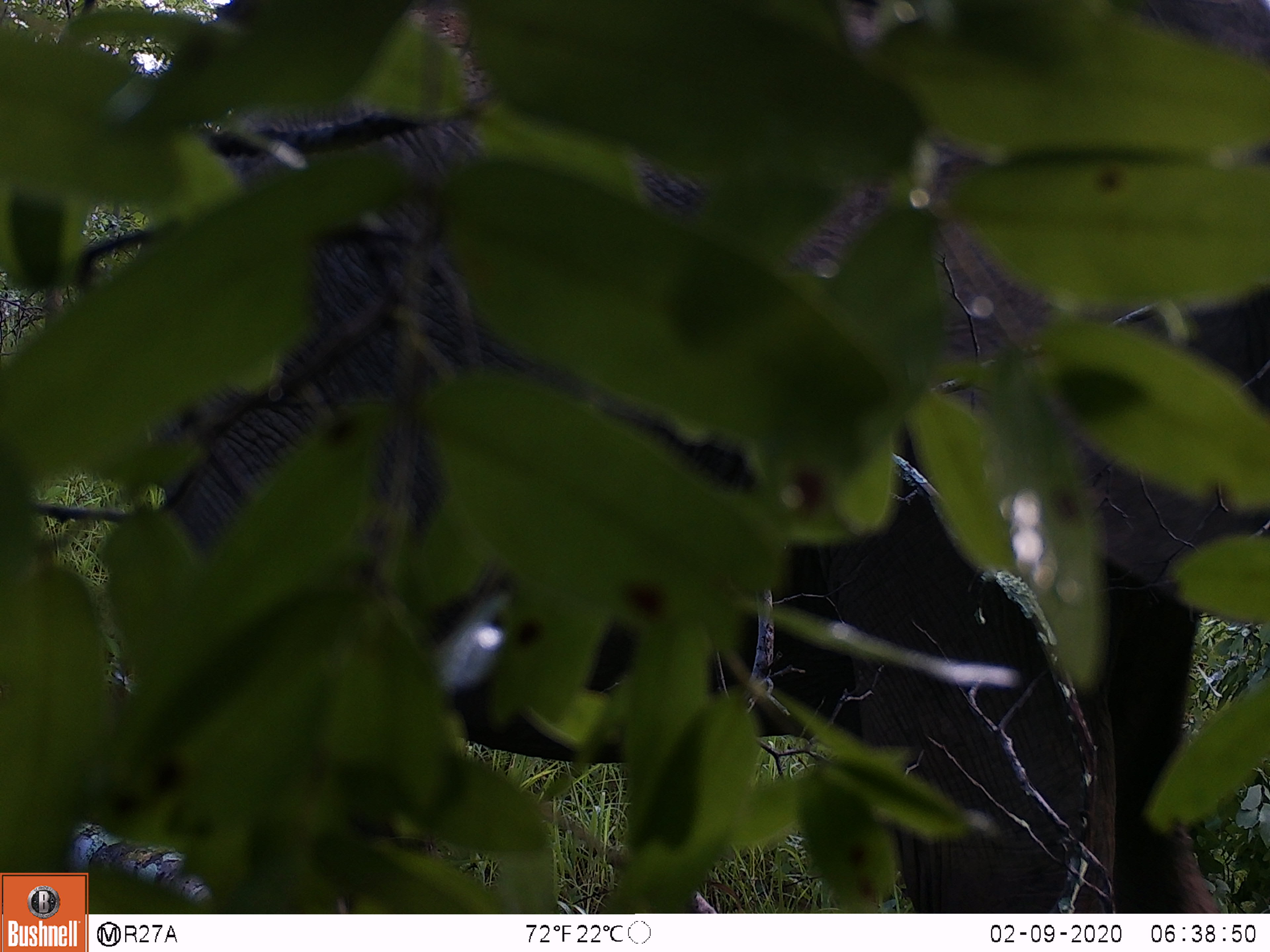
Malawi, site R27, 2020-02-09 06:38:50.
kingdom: Animalia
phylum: Chordata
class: Mammalia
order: Proboscidea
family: Elephantidae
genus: Loxodonta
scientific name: Loxodonta africana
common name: african savanna elephant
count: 1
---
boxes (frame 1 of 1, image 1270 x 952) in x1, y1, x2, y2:
african savanna elephant: 88, 4, 1269, 914